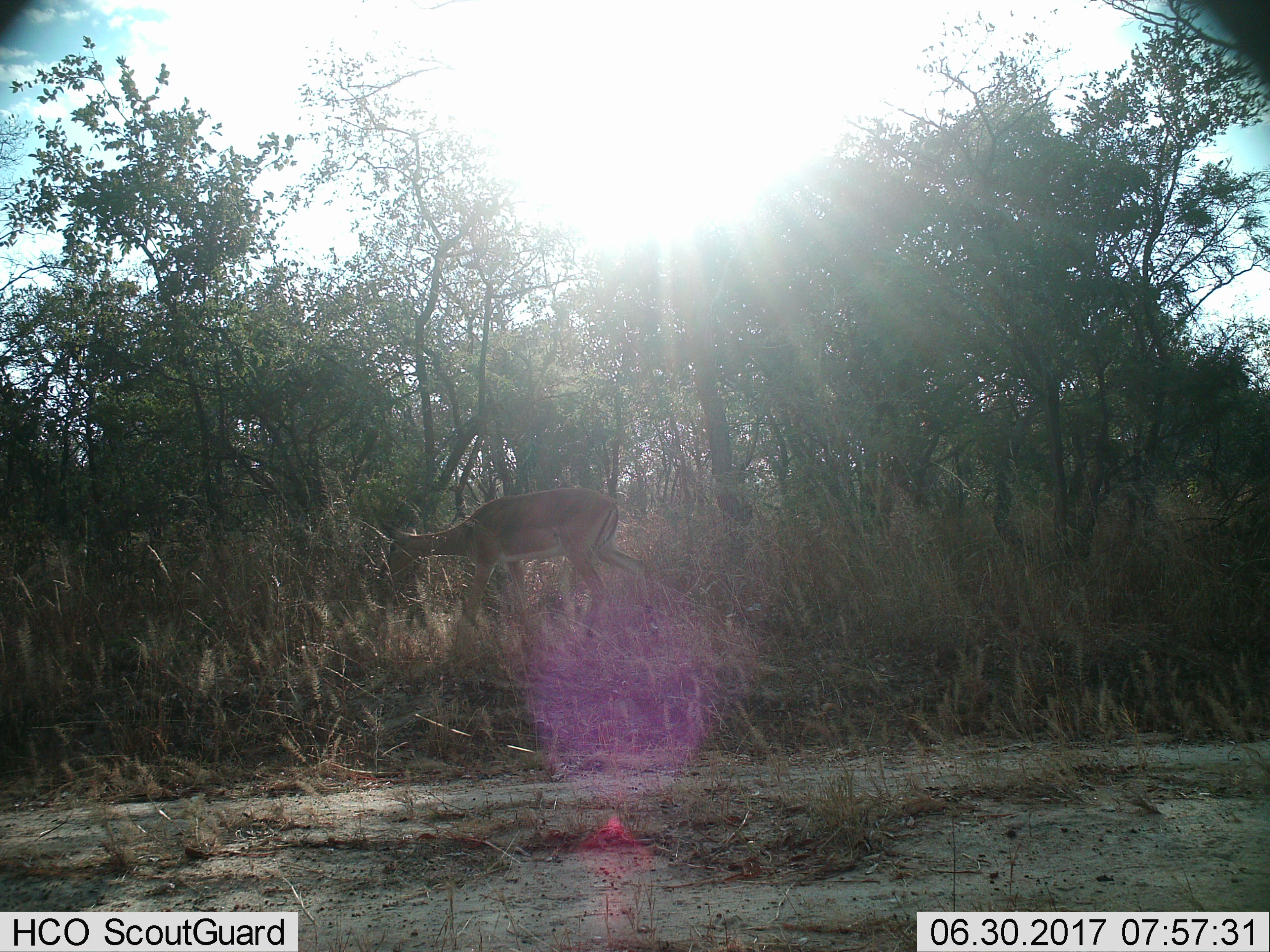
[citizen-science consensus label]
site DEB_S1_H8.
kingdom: Animalia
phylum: Chordata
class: Mammalia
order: Artiodactyla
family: Bovidae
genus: Aepyceros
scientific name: Aepyceros melampus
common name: impala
Impala (Aepyceros melampus), count 1. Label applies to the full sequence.